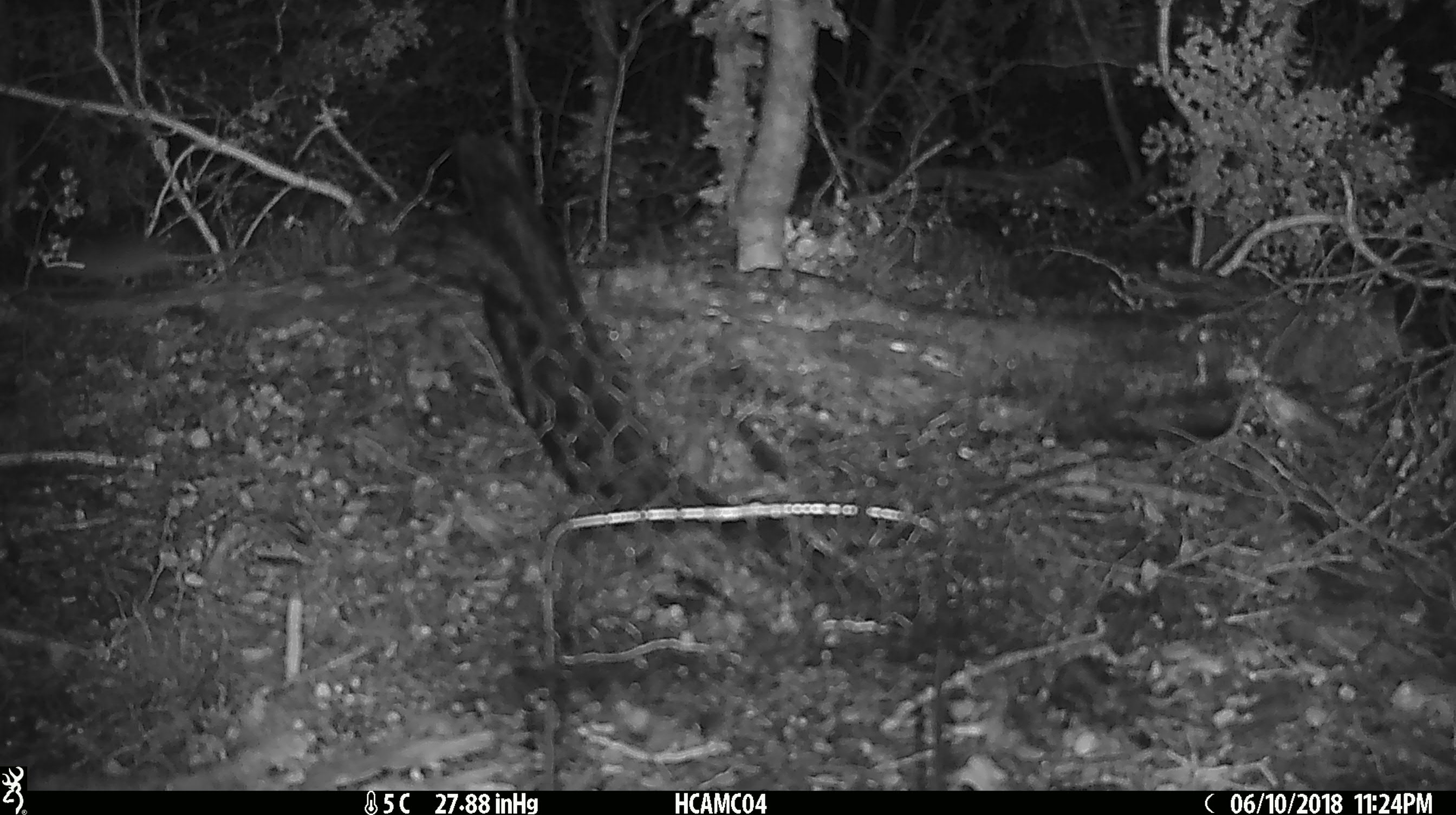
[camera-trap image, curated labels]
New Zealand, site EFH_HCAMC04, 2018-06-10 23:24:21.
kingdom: Animalia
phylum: Chordata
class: Mammalia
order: Rodentia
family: Muridae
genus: Mus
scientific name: Mus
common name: mouse